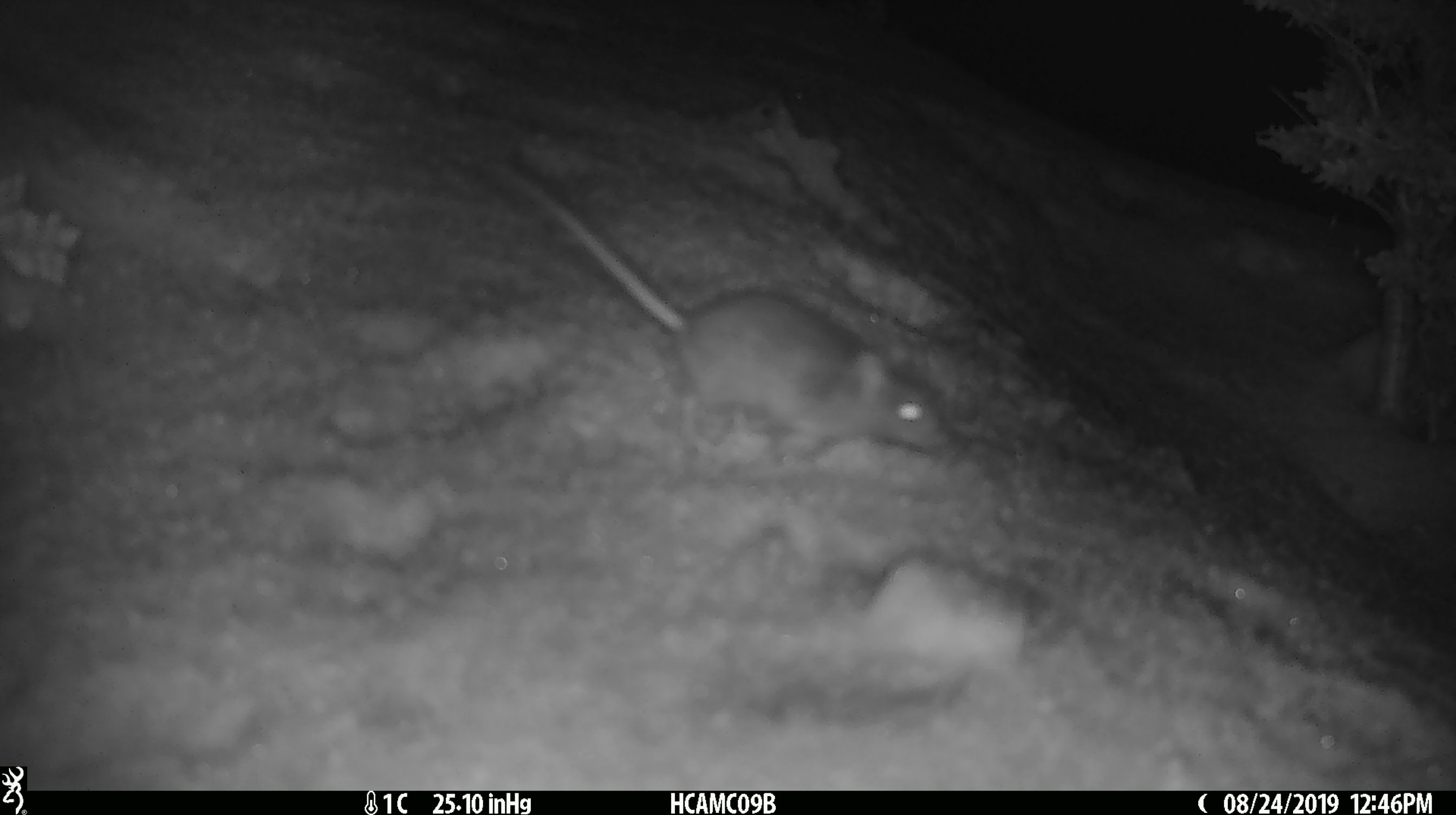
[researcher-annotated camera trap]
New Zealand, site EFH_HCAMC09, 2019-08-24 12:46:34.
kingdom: Animalia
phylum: Chordata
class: Mammalia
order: Rodentia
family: Muridae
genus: Mus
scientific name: Mus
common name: mouse